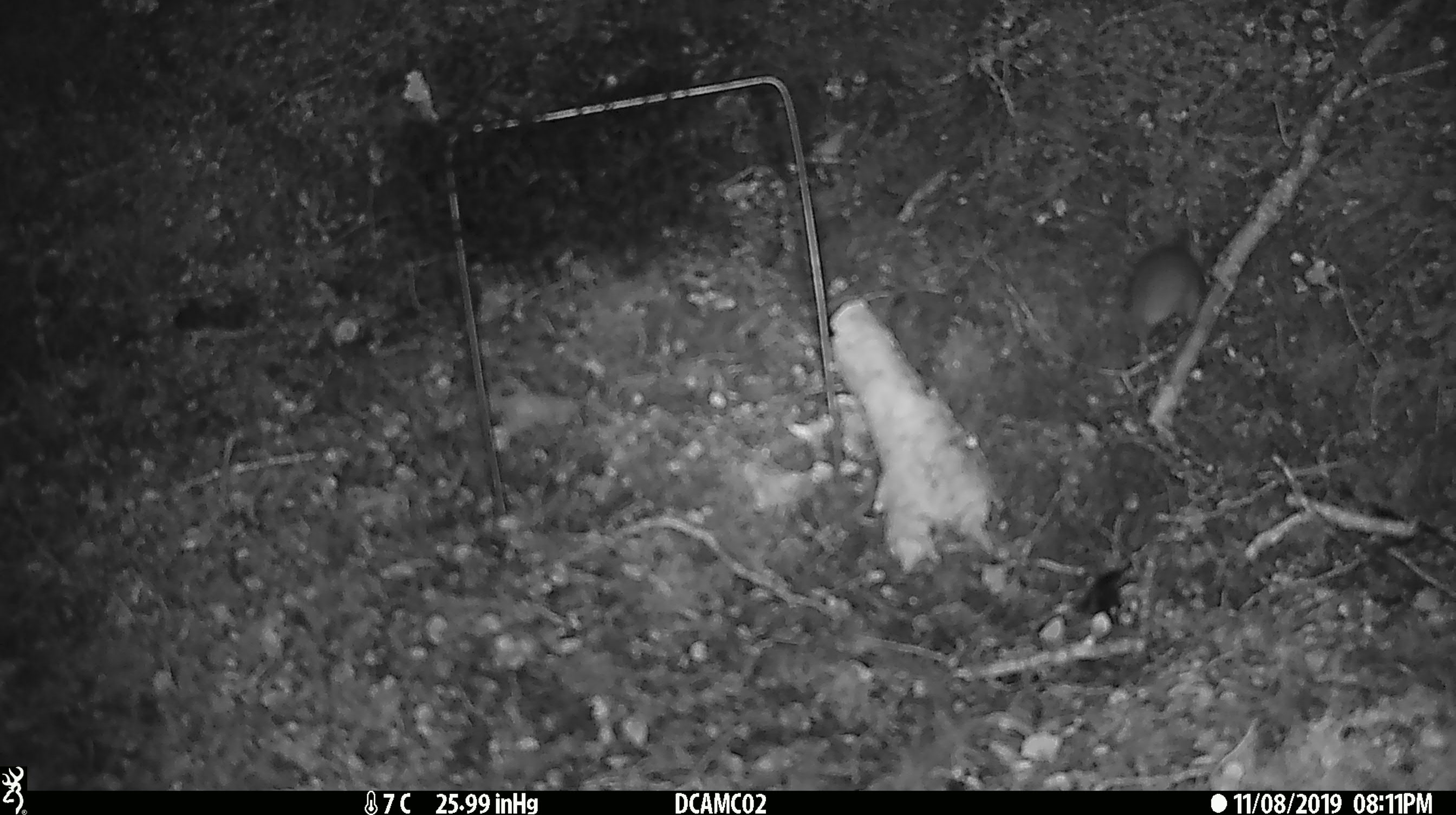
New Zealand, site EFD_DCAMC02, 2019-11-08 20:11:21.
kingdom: Animalia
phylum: Chordata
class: Mammalia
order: Rodentia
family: Muridae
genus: Mus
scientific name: Mus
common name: mouse